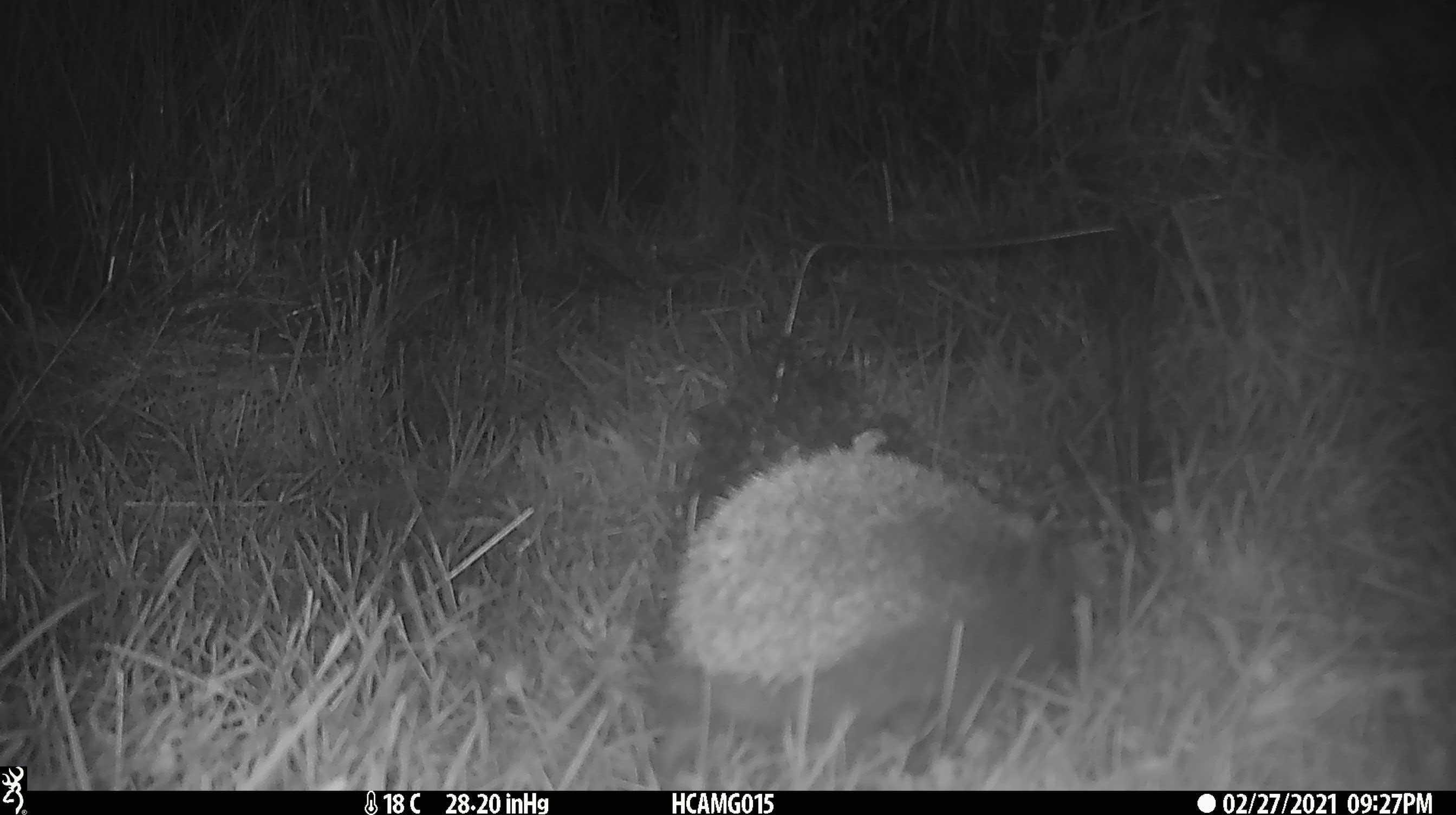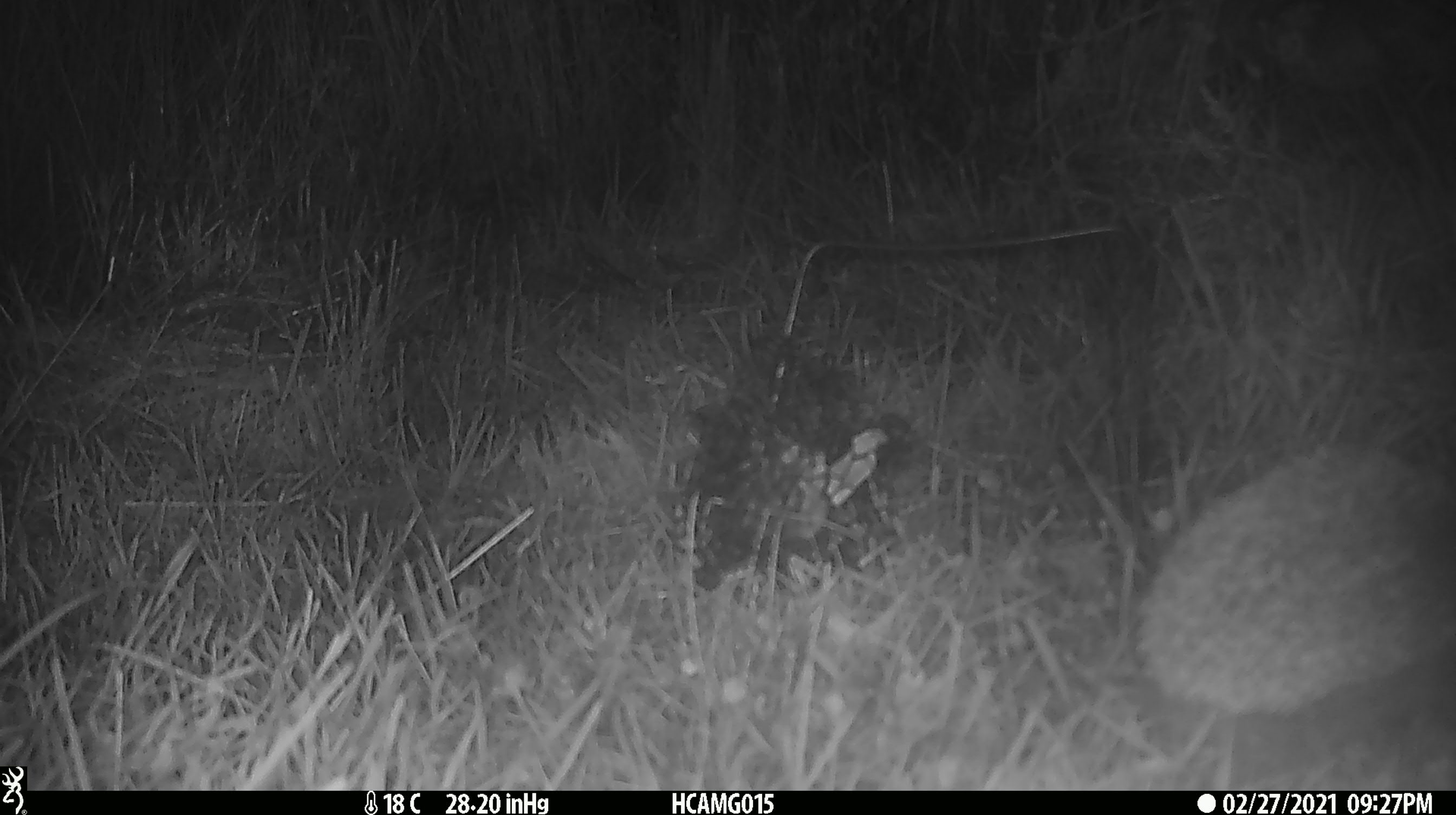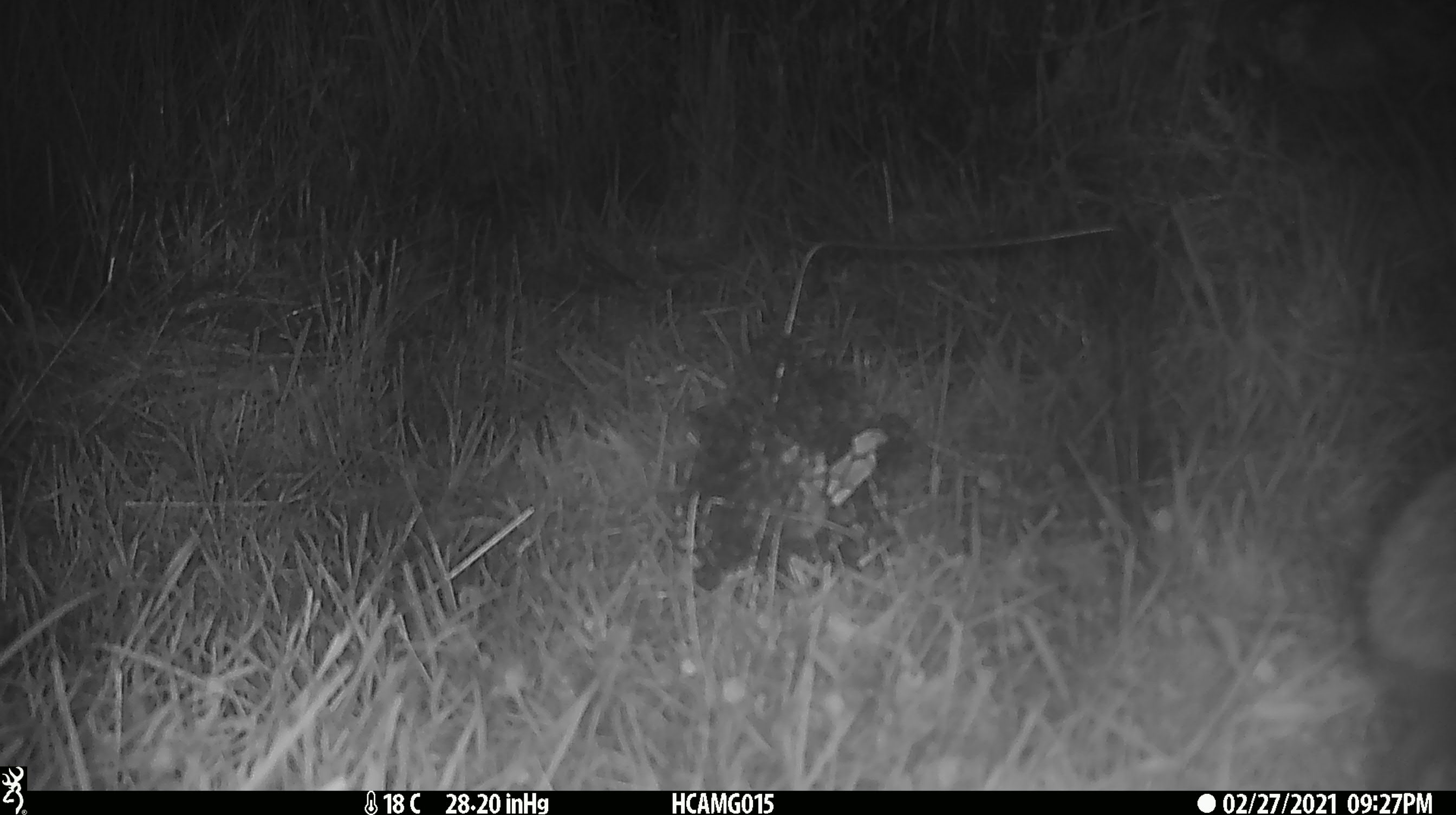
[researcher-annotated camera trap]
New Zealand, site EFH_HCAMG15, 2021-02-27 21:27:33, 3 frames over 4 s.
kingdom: Animalia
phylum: Chordata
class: Mammalia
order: Eulipotyphla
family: Erinaceidae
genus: Erinaceus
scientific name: Erinaceus europaeus europaeus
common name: european hedgehog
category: hedgehog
Hedgehog (european hedgehog) (Erinaceus europaeus europaeus).